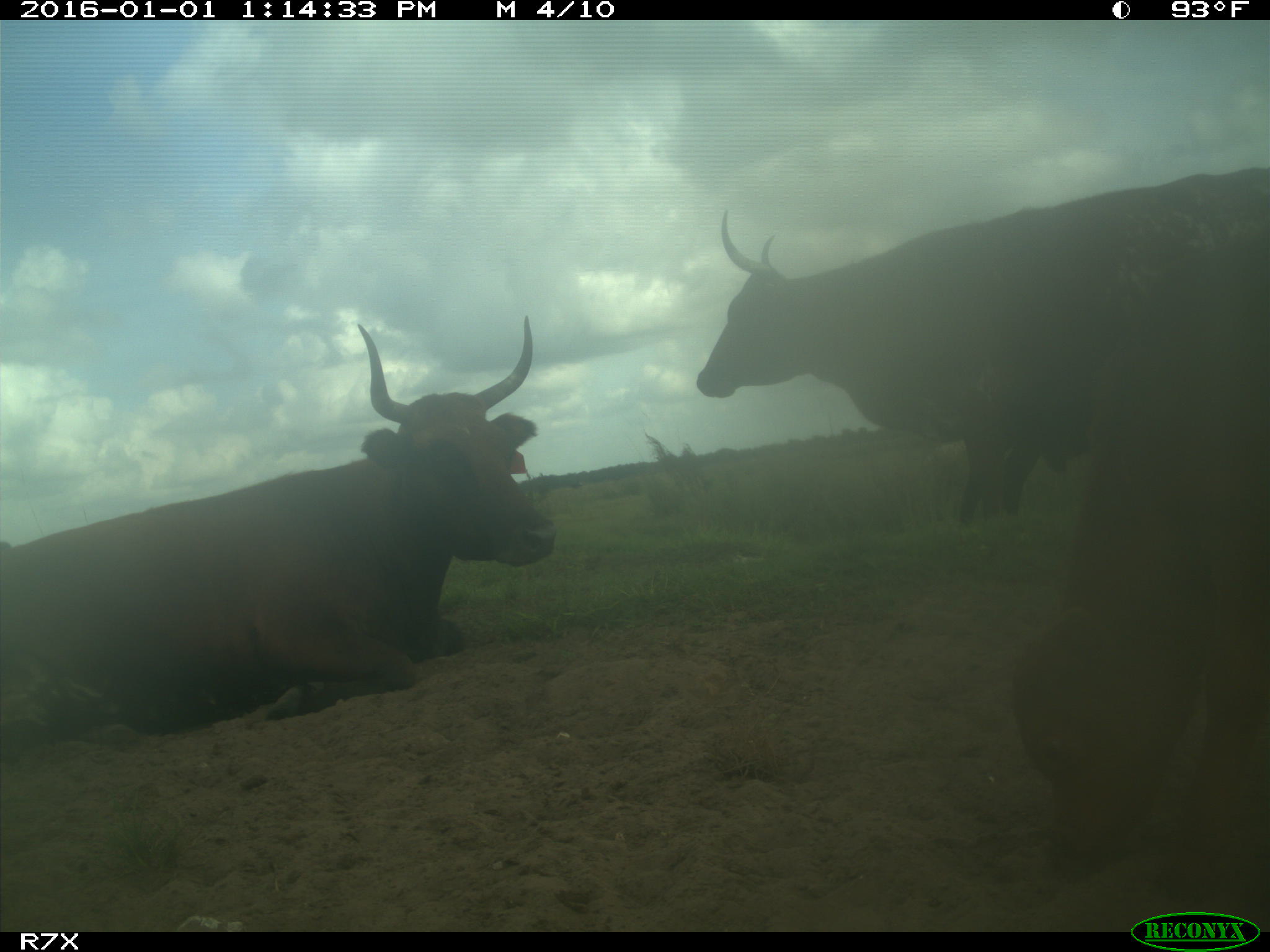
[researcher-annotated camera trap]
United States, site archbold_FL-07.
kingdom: Animalia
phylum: Chordata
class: Mammalia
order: Artiodactyla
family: Bovidae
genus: Bos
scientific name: Bos taurus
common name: domestic cow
Bos taurus (domestic cow).